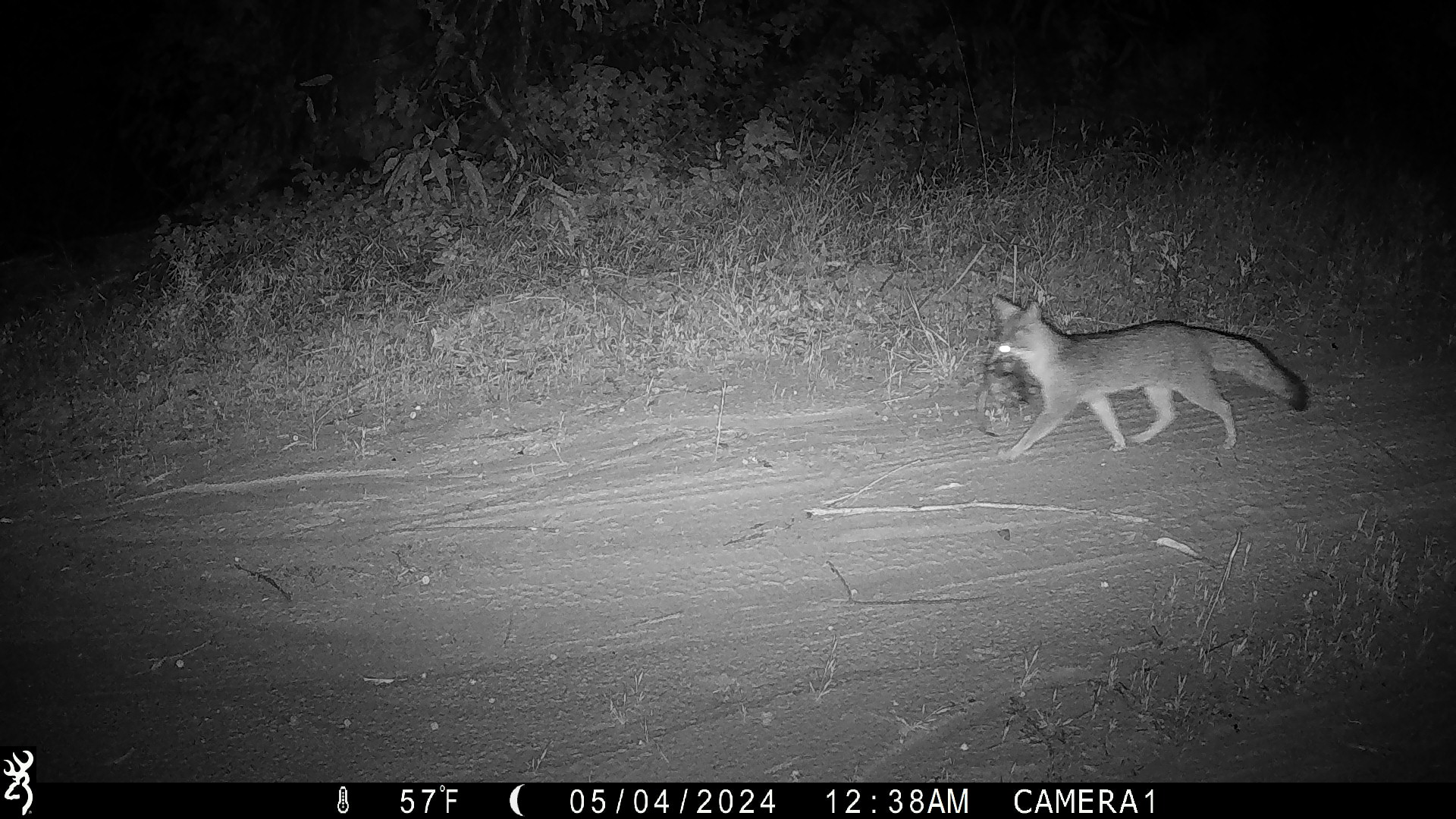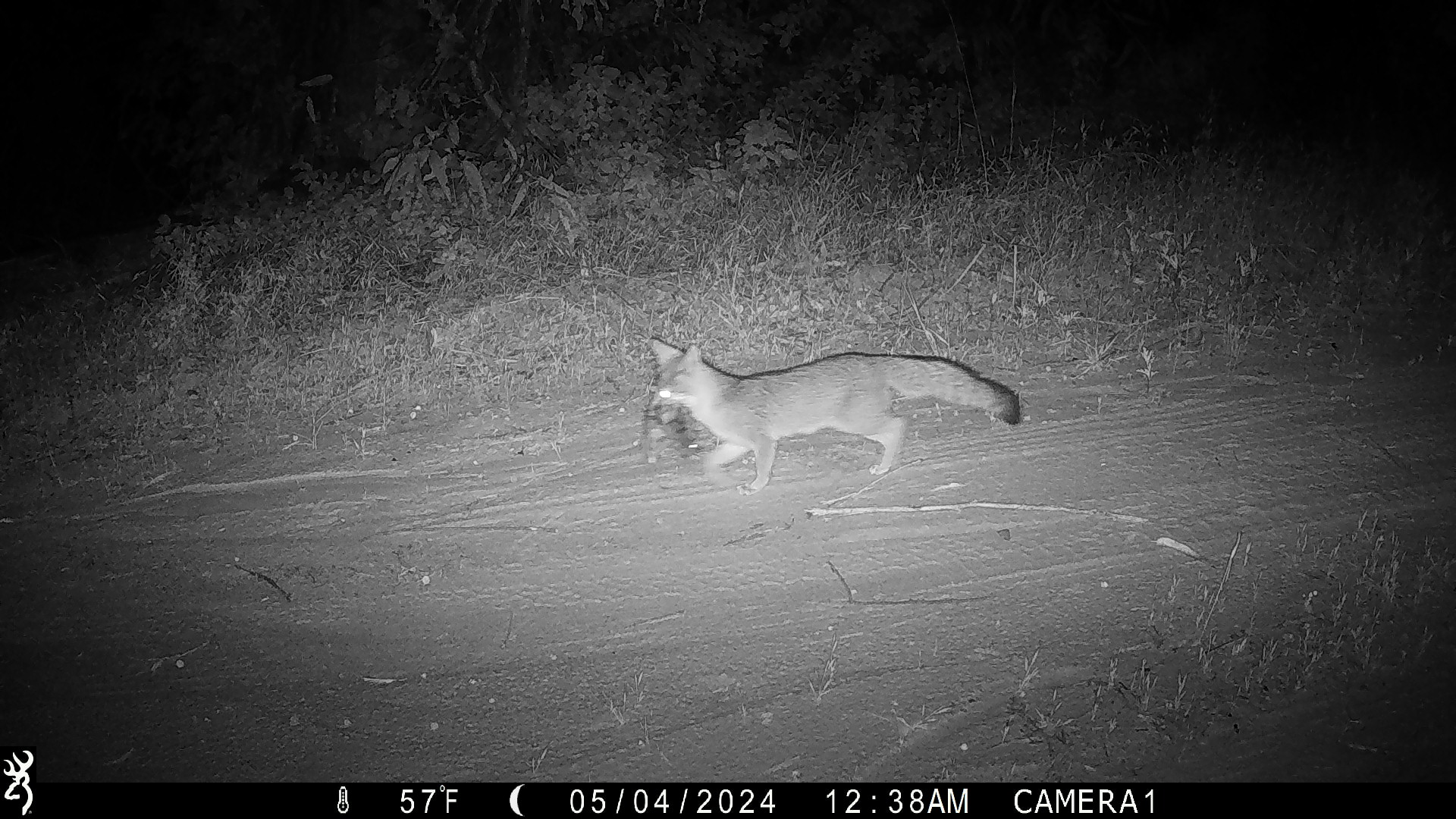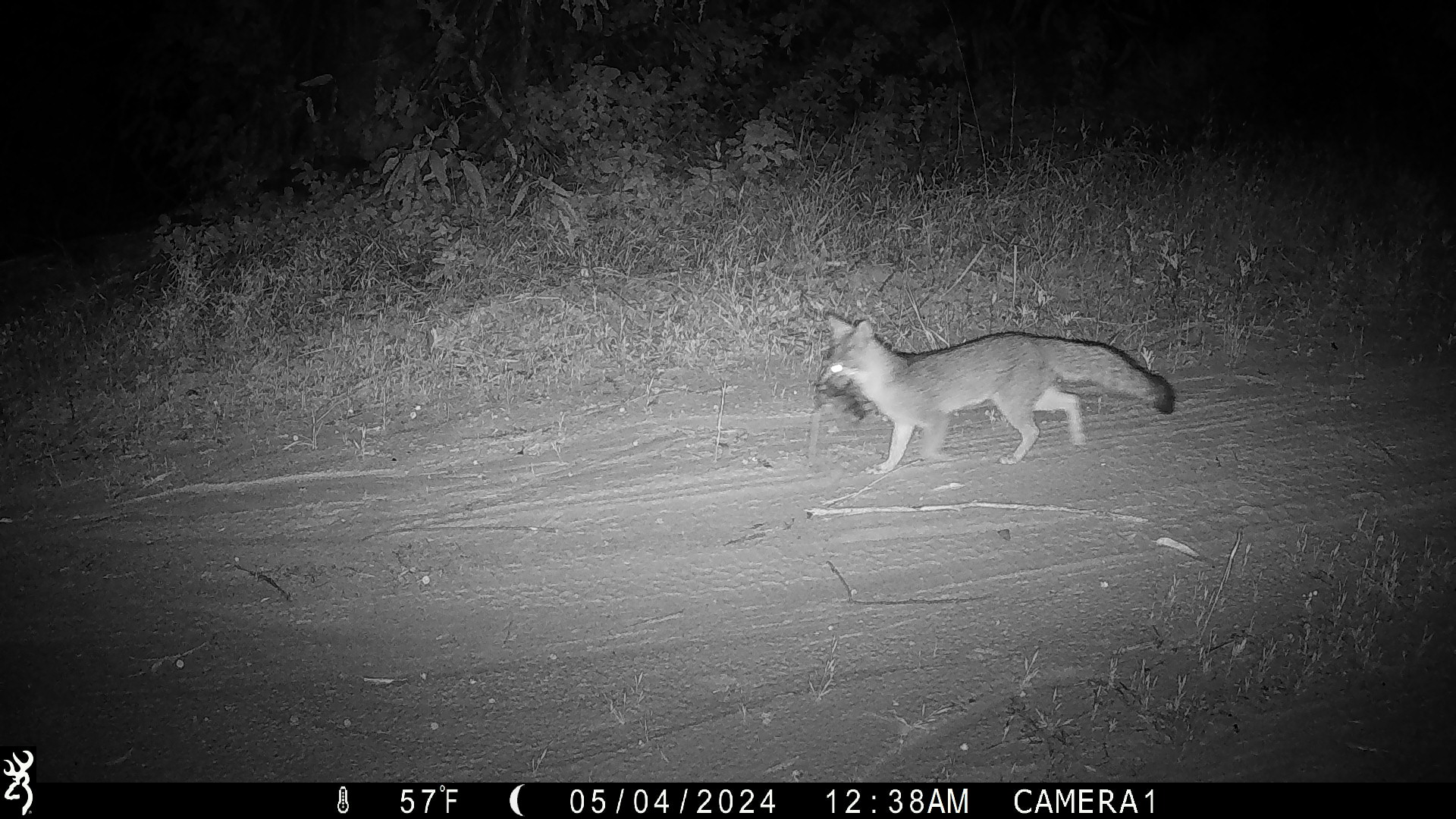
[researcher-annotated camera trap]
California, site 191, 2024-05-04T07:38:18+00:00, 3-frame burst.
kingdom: Animalia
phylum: Chordata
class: Mammalia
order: Carnivora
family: Canidae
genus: Urocyon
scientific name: Urocyon cinereoargenteus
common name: gray fox